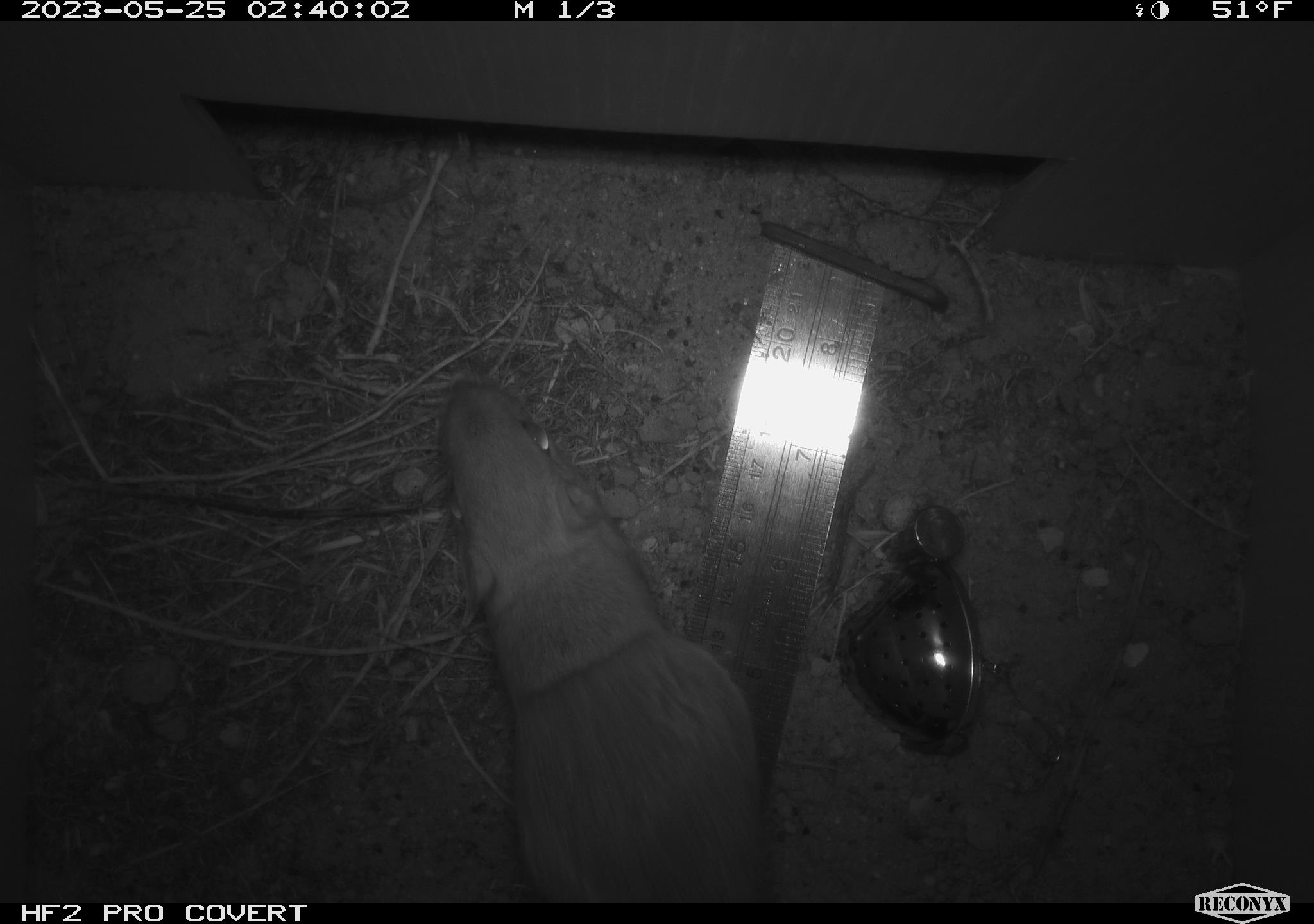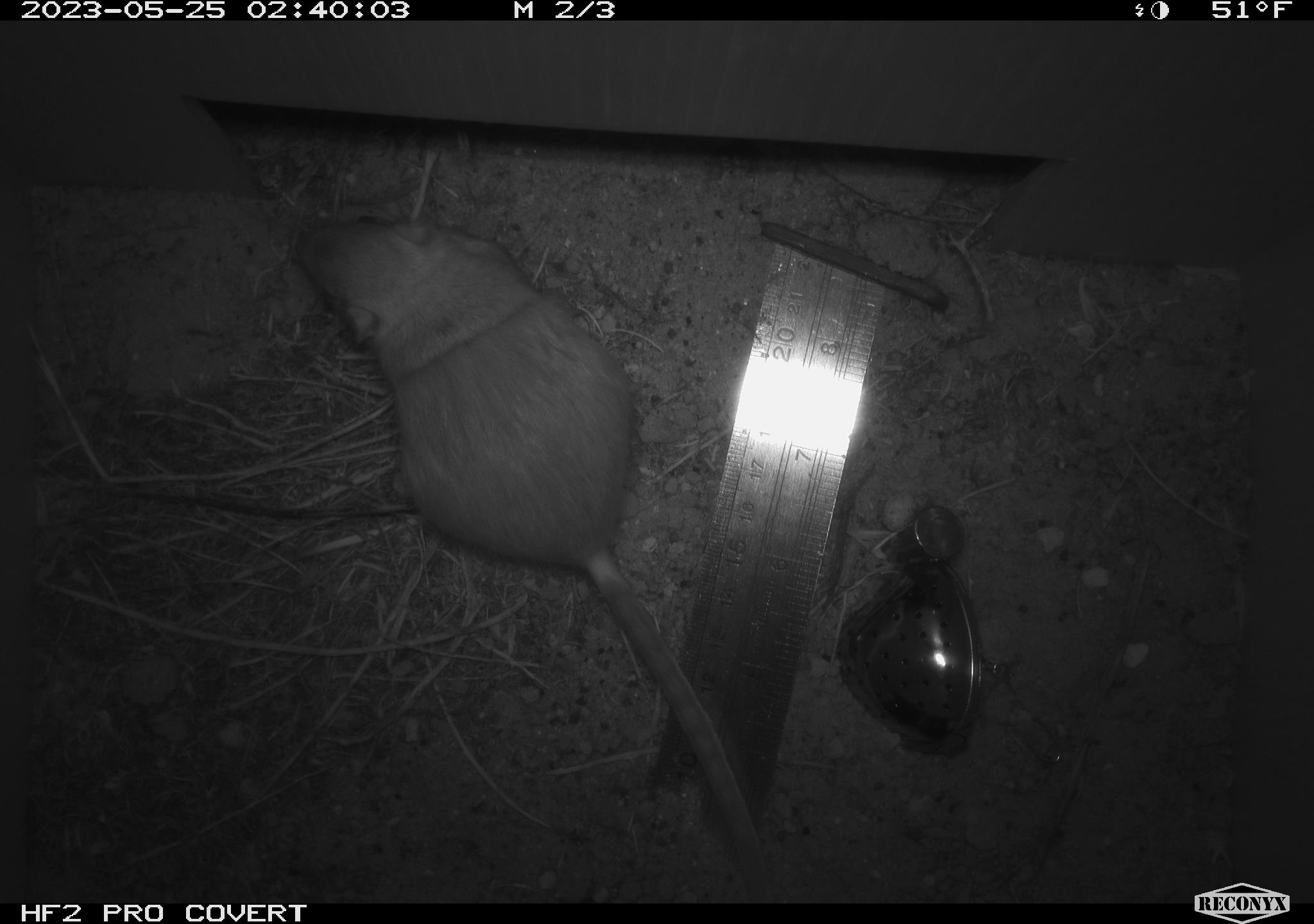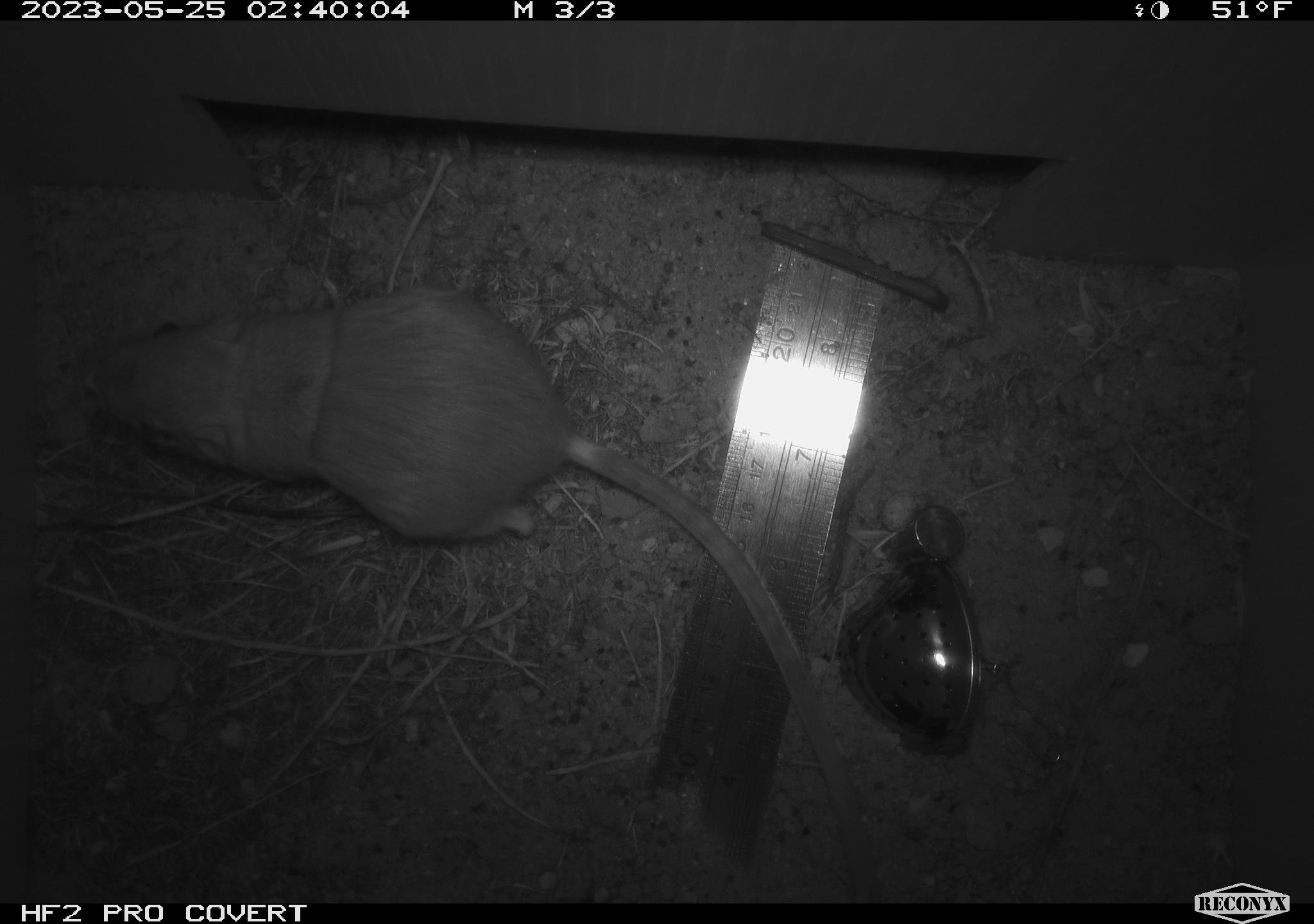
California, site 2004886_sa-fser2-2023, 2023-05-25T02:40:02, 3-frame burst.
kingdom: Animalia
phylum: Chordata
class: Mammalia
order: Rodentia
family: Heteromyidae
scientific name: Heteromyidae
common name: kangaroo rats and pocket mice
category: heteromyidae family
Heteromyidae family (kangaroo rats and pocket mice) (Heteromyidae).